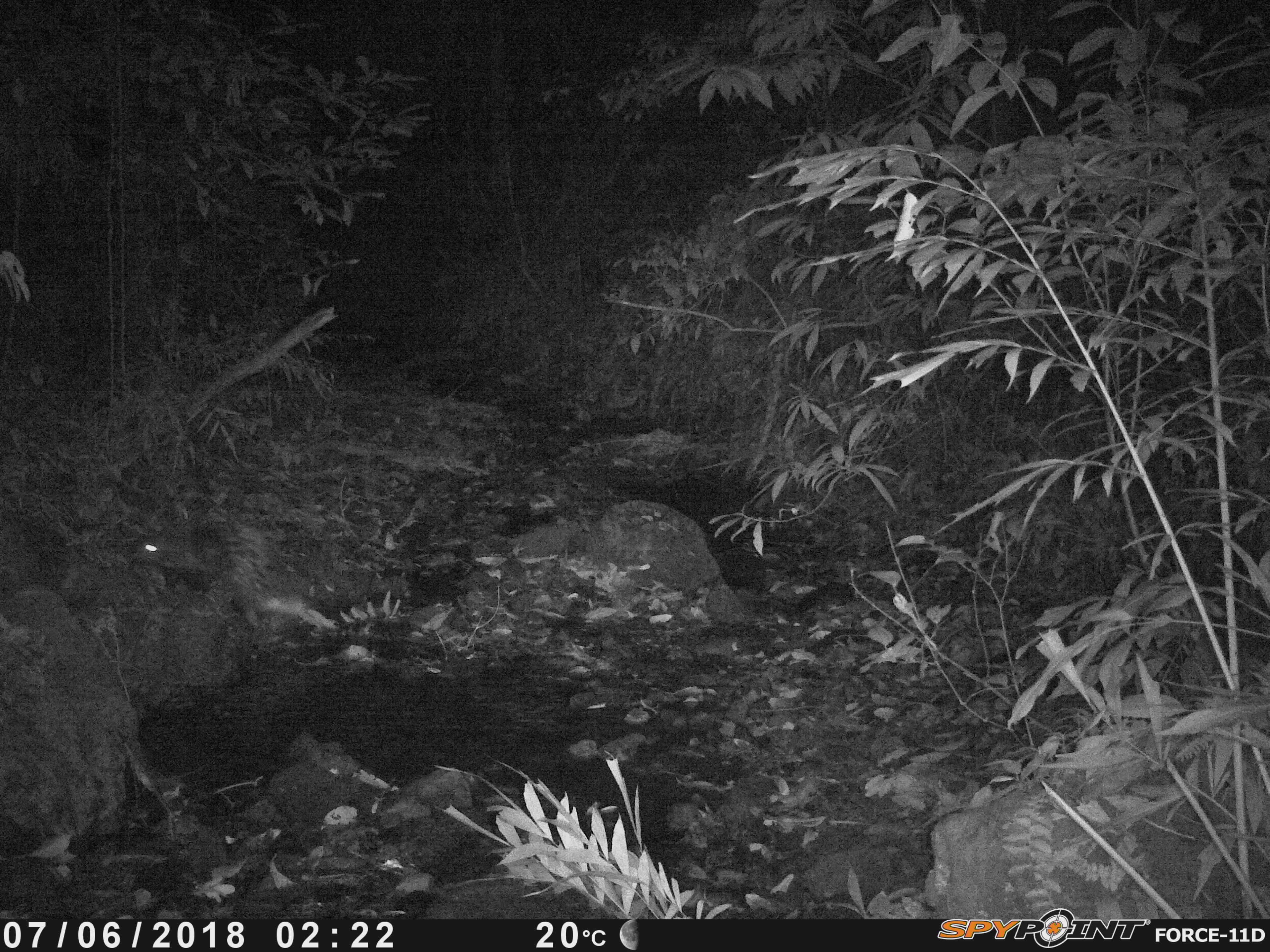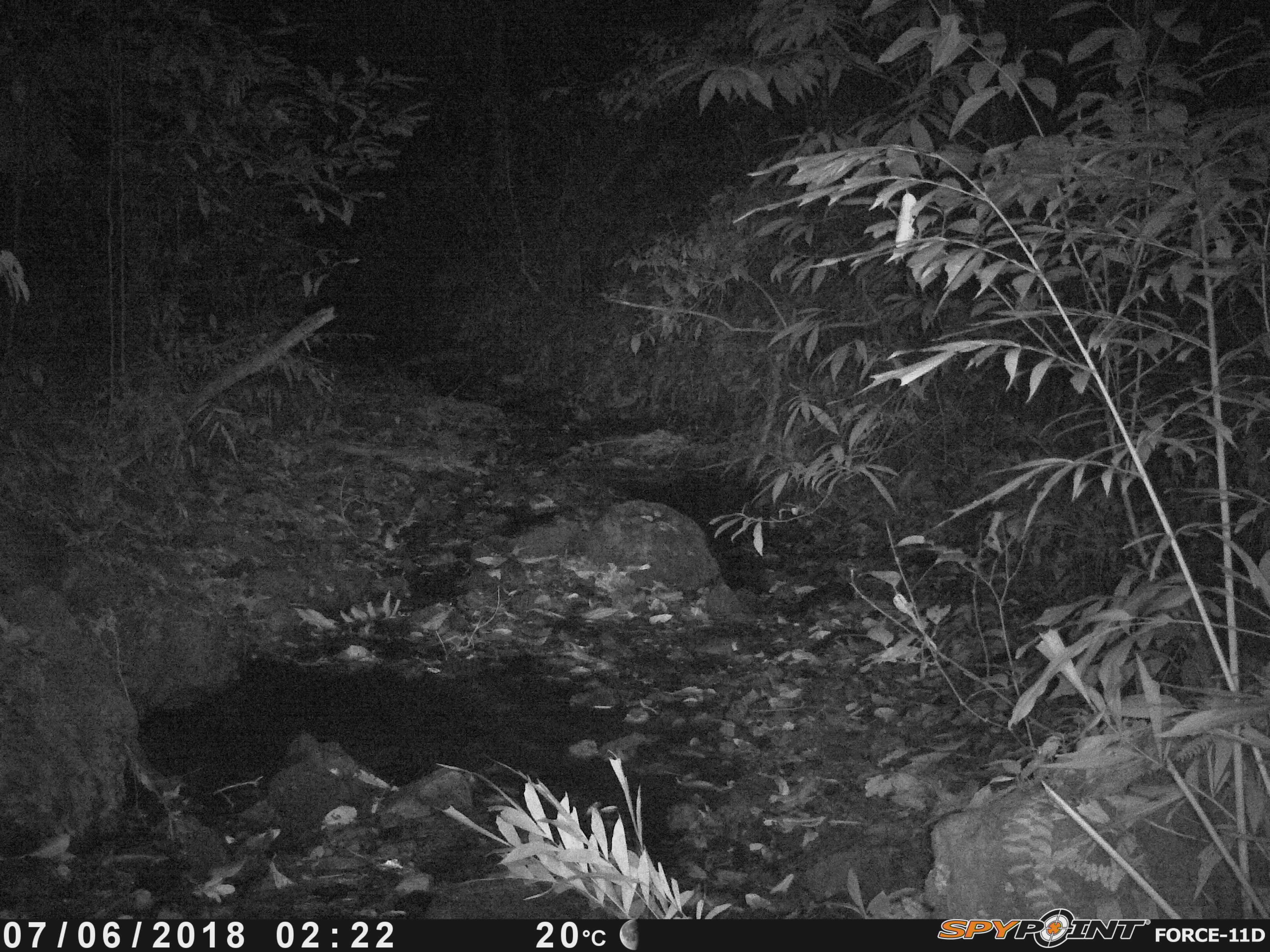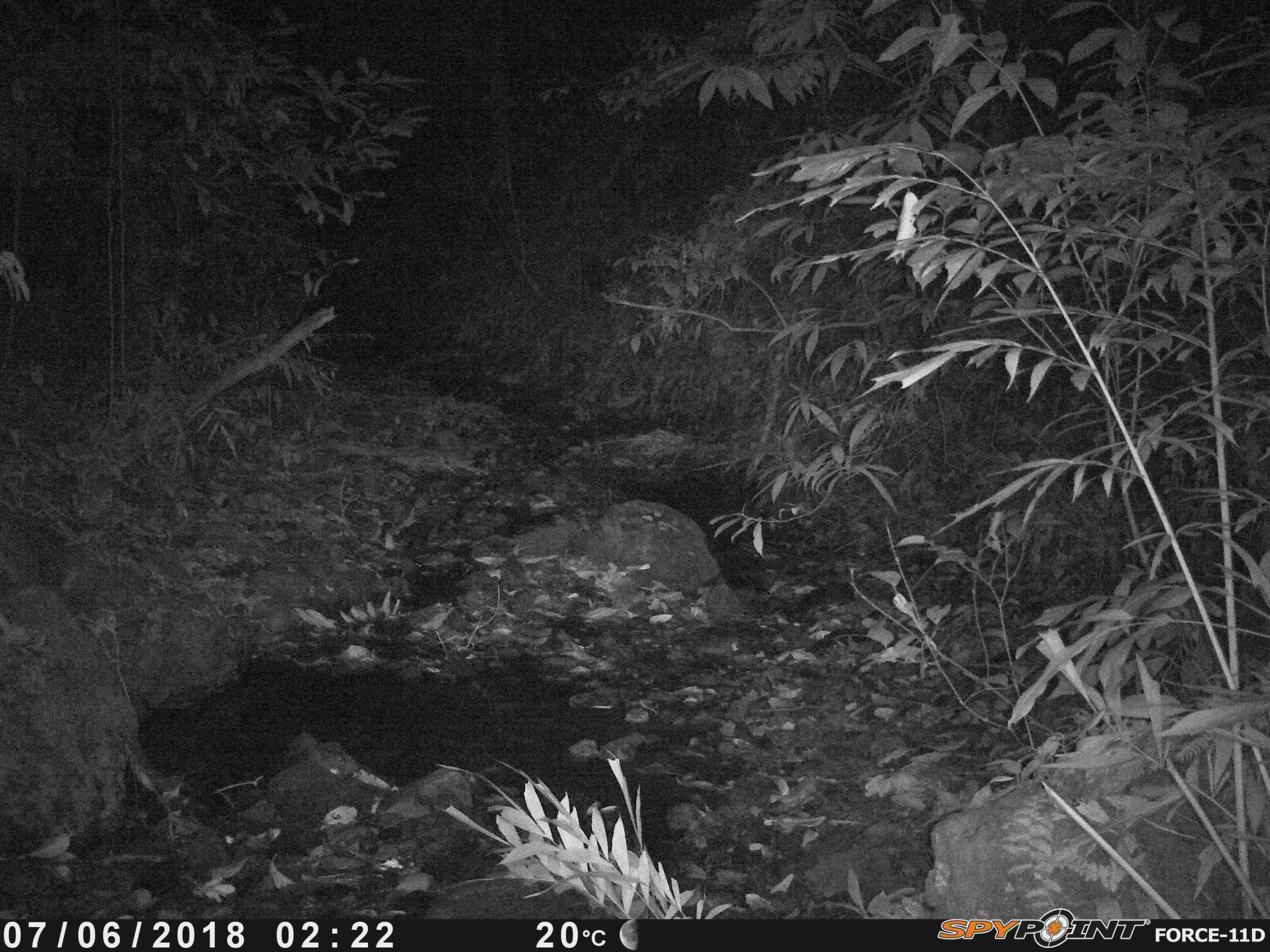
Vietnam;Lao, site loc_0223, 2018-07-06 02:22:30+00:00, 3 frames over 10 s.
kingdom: Animalia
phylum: Chordata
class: Mammalia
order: Rodentia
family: Hystricidae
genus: Hystrix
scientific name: Hystrix brachyura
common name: malayan porcupine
Malayan porcupine (Hystrix brachyura). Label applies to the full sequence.